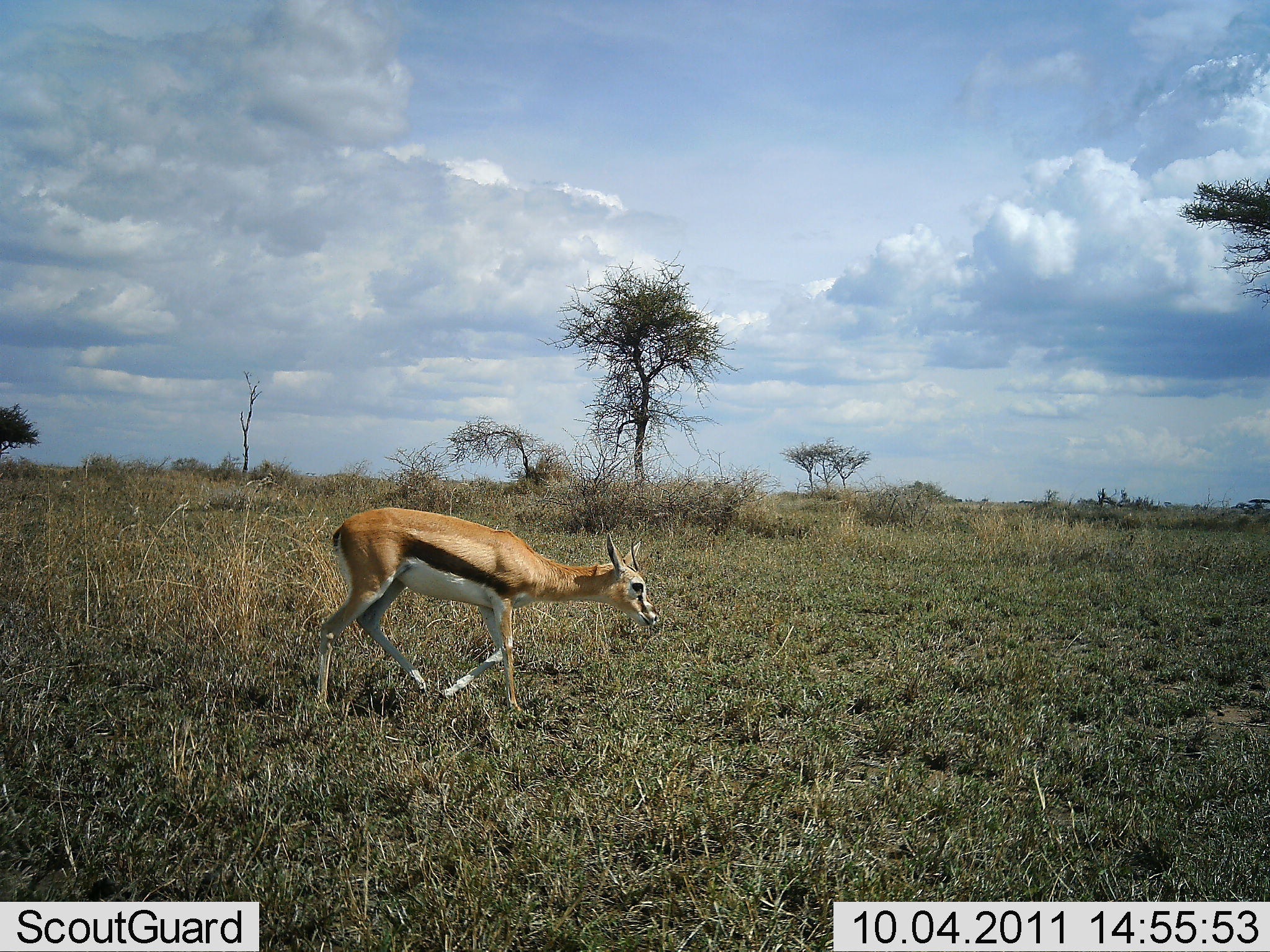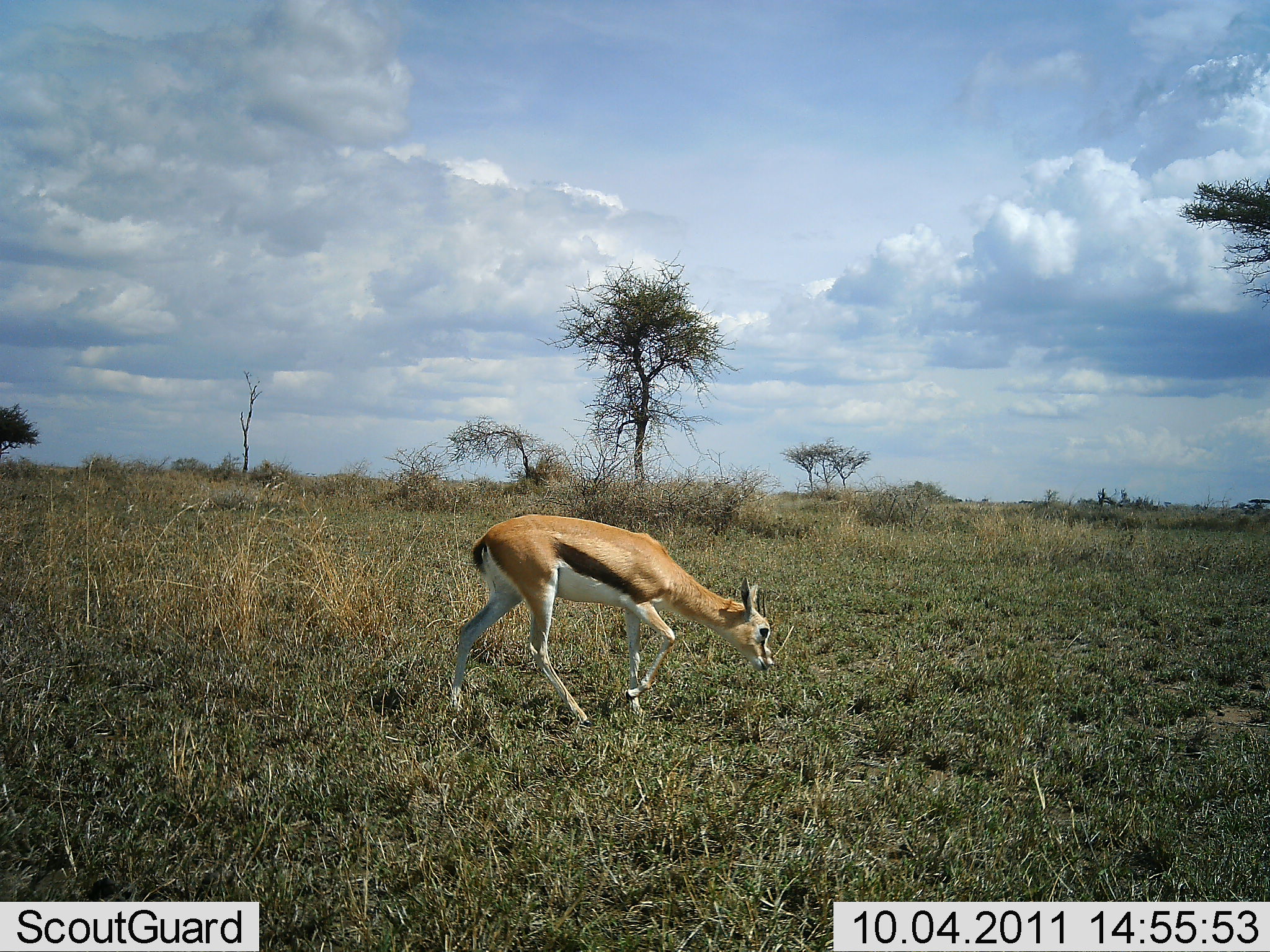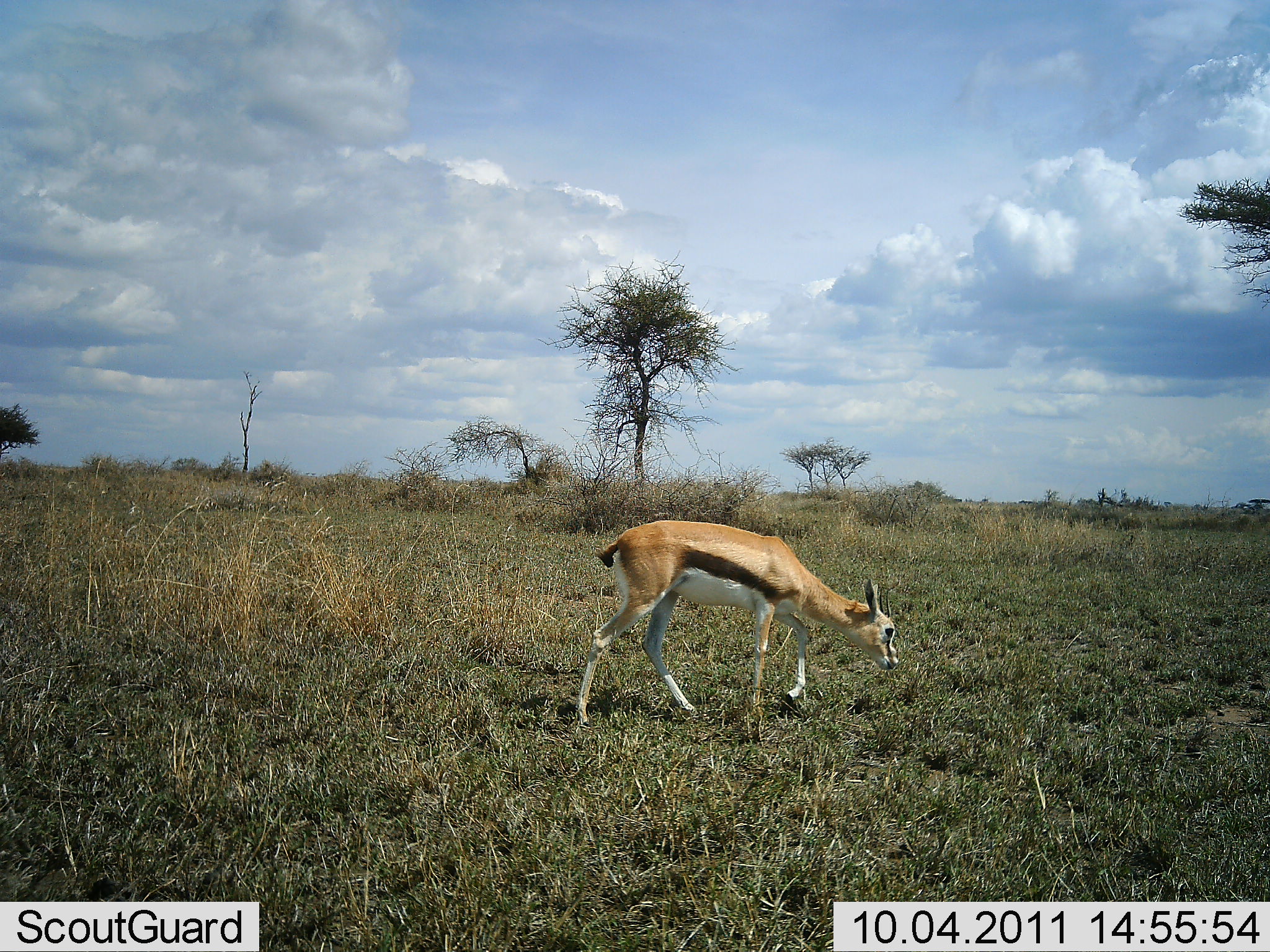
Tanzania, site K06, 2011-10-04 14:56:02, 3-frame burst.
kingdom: Animalia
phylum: Chordata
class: Mammalia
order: Artiodactyla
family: Bovidae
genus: Eudorcas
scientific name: Eudorcas thomsonii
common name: thomson's gazelle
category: gazellethomsons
Gazellethomsons (thomson's gazelle) (Eudorcas thomsonii), count 1. Behavior (volunteer vote fractions): standing 8%, resting 0%, moving 100%, interacting 0%. Young present (vote fraction): 0%. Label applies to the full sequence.